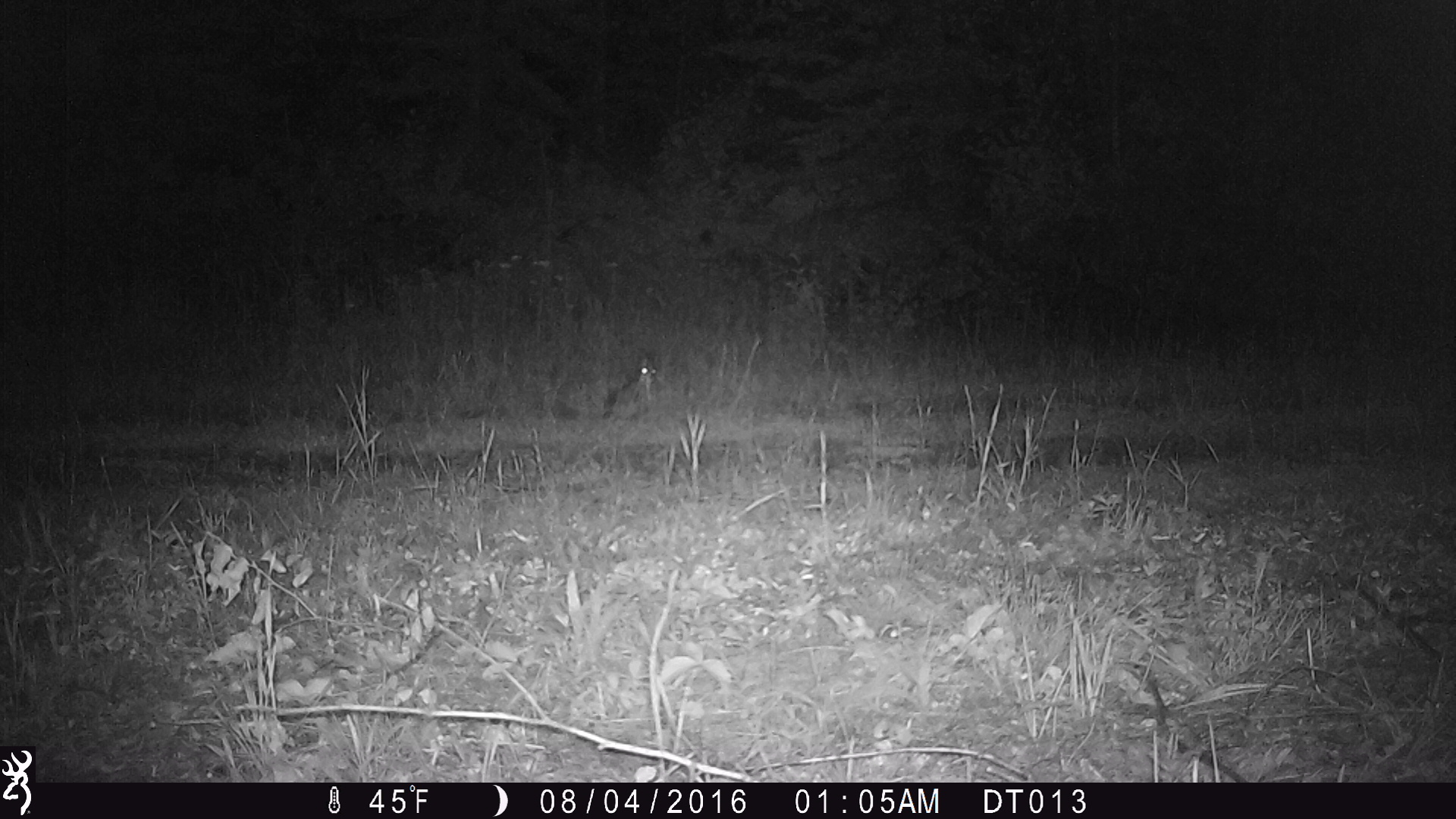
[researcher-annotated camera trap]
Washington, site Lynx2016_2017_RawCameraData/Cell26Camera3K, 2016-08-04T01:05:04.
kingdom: Animalia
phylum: Chordata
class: Mammalia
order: Lagomorpha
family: Leporidae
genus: Lepus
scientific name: Lepus americanus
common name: snowshoe hare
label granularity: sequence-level